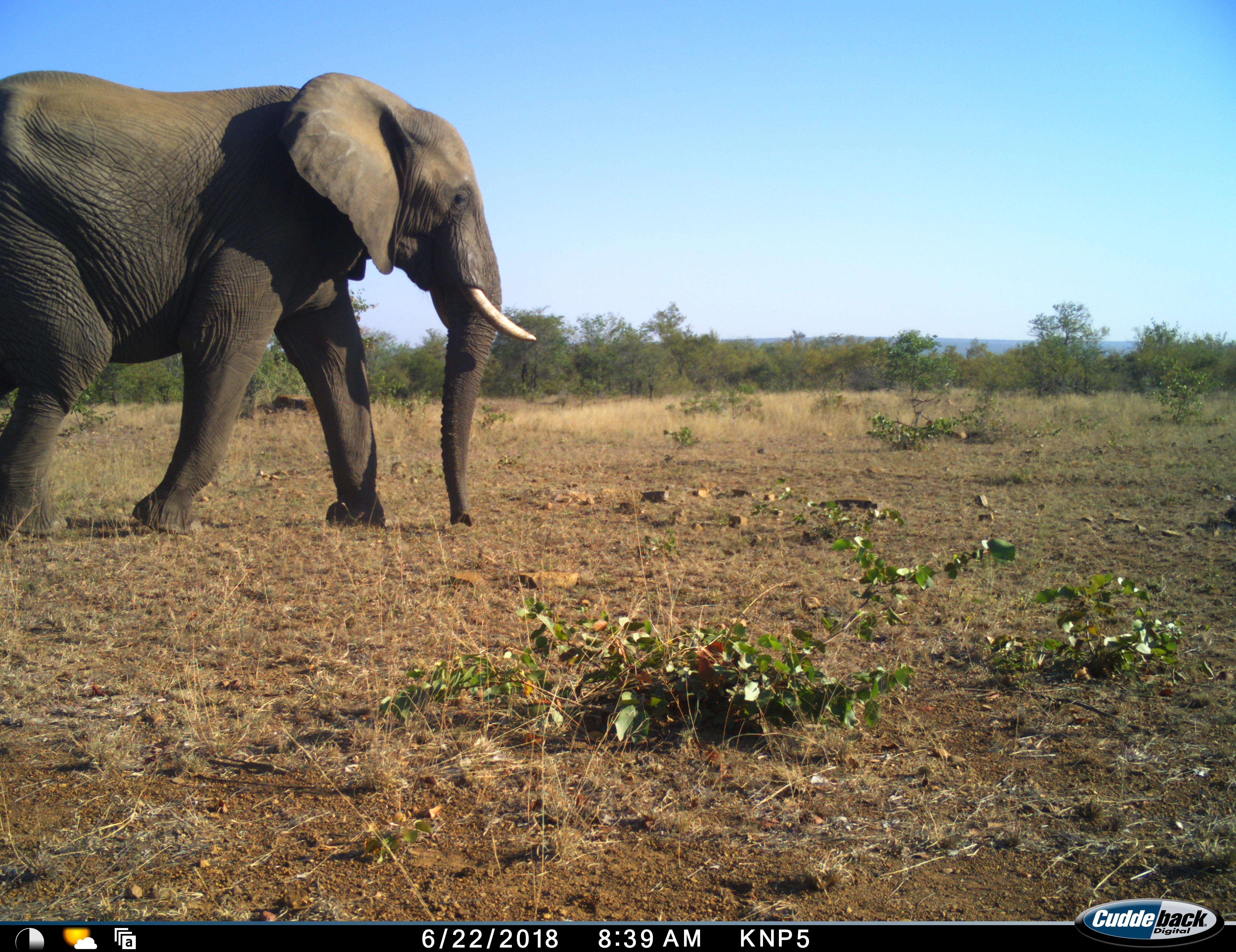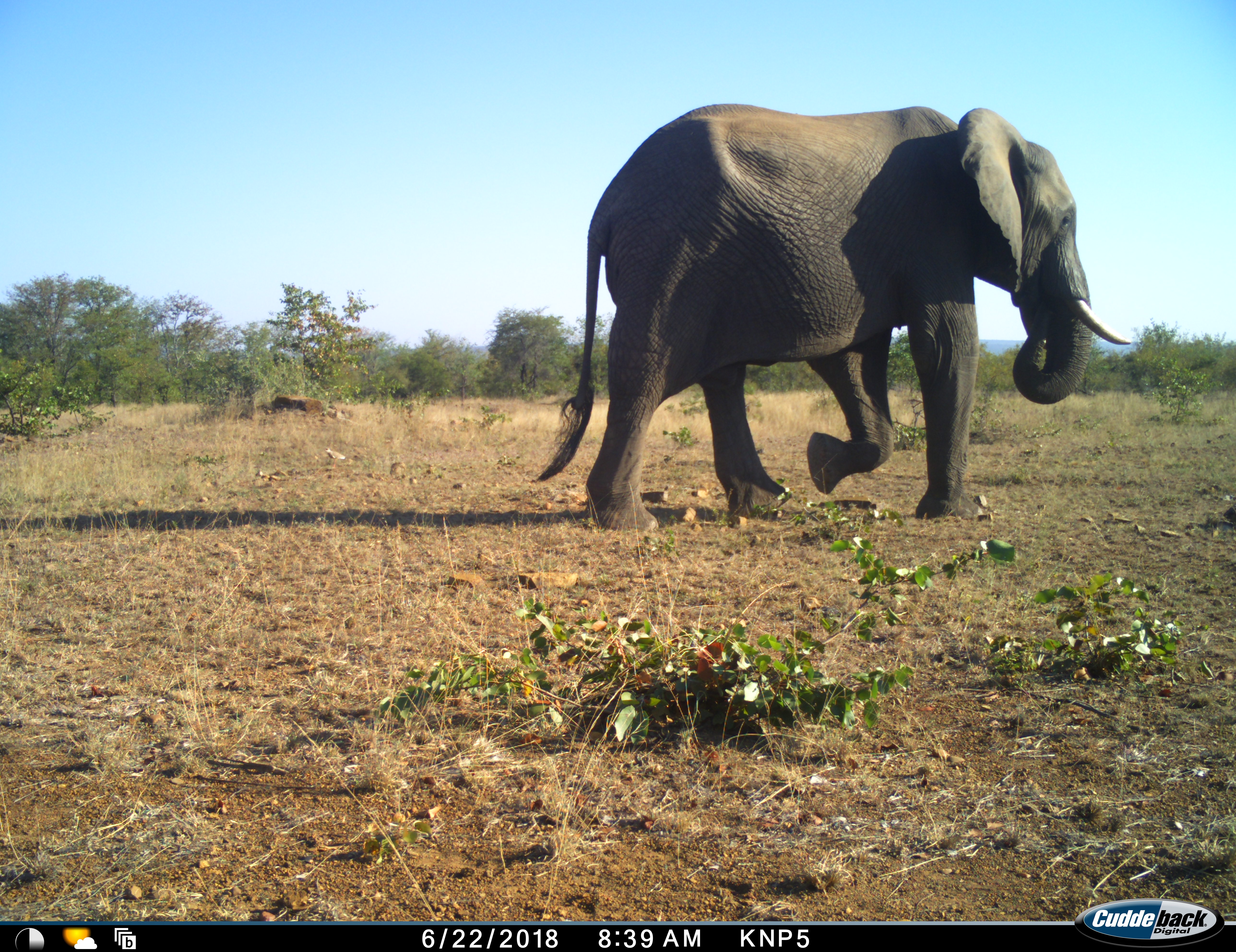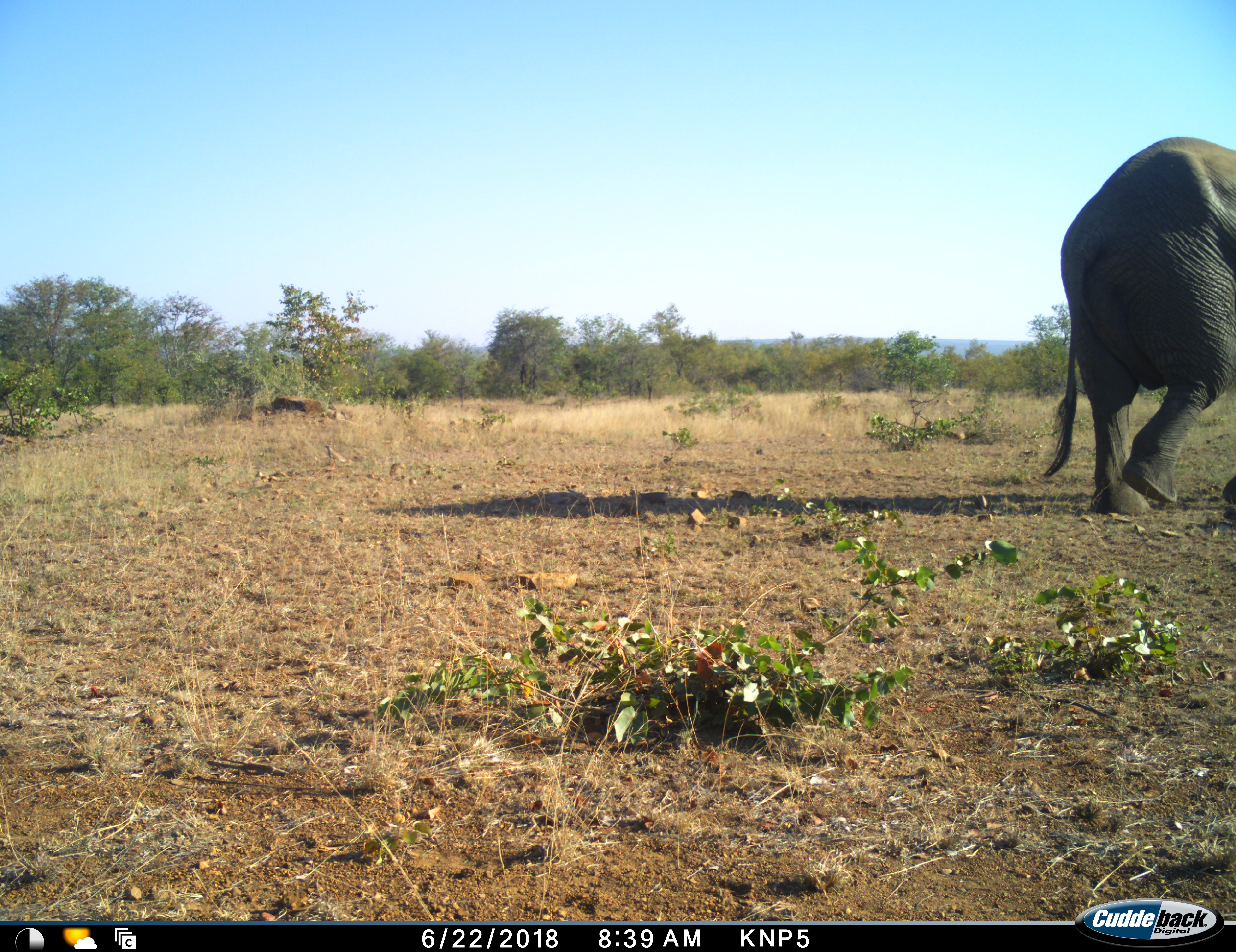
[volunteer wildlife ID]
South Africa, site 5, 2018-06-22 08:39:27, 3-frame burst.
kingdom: Animalia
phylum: Chordata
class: Mammalia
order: Proboscidea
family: Elephantidae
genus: Loxodonta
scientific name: Loxodonta africana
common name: african bush elephant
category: elephant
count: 1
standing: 0%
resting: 0%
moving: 100%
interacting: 0%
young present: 0%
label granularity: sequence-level